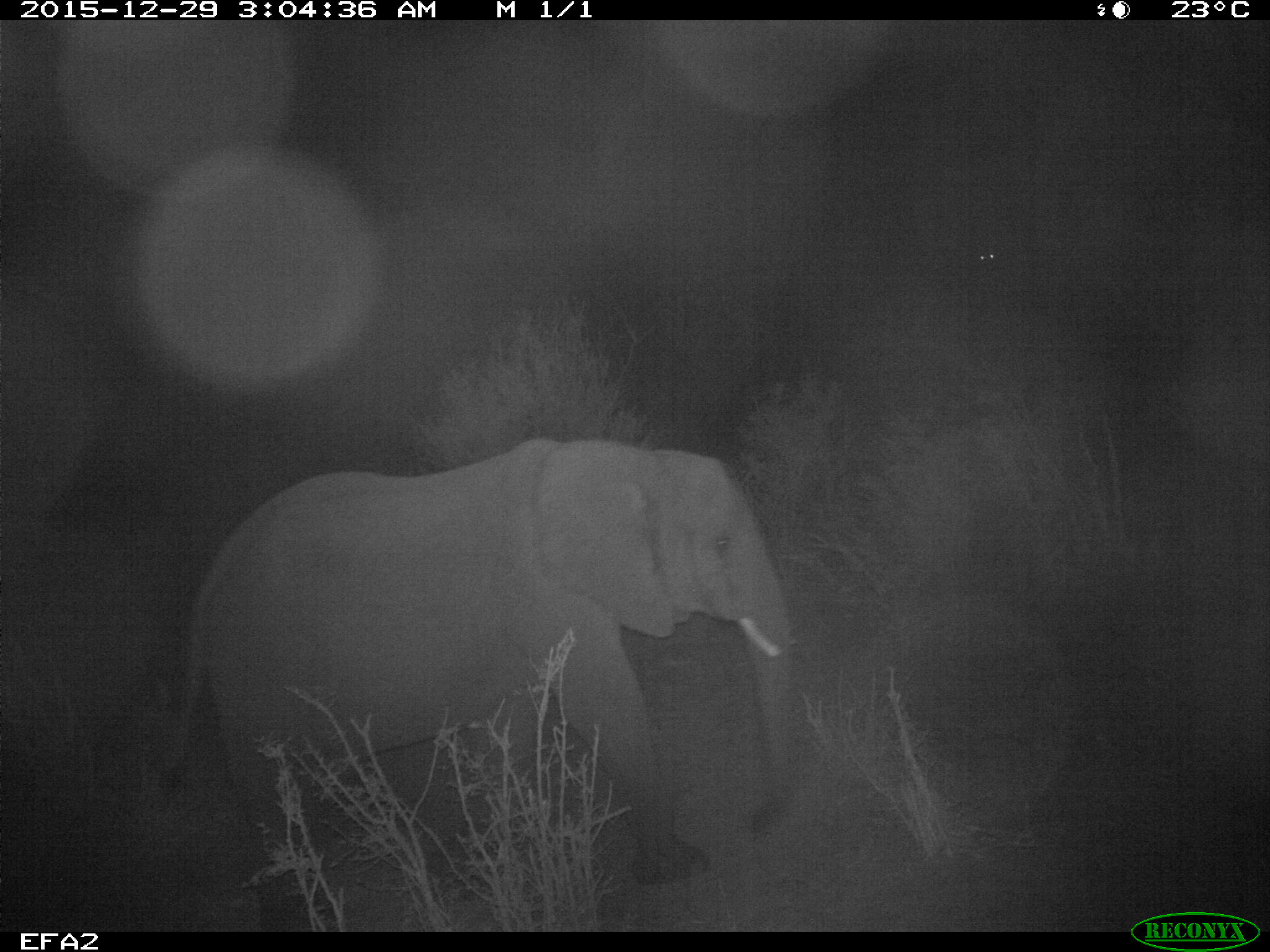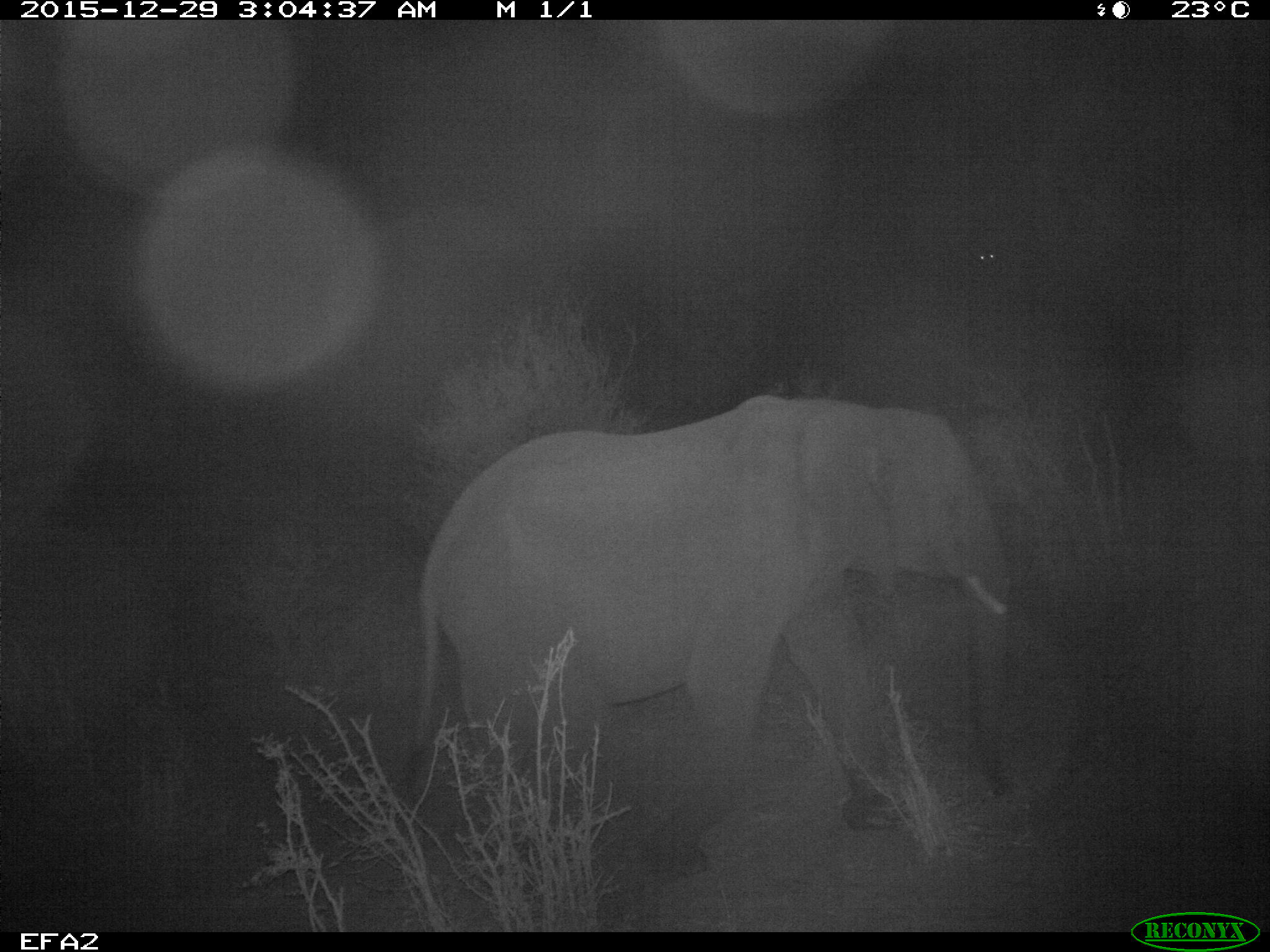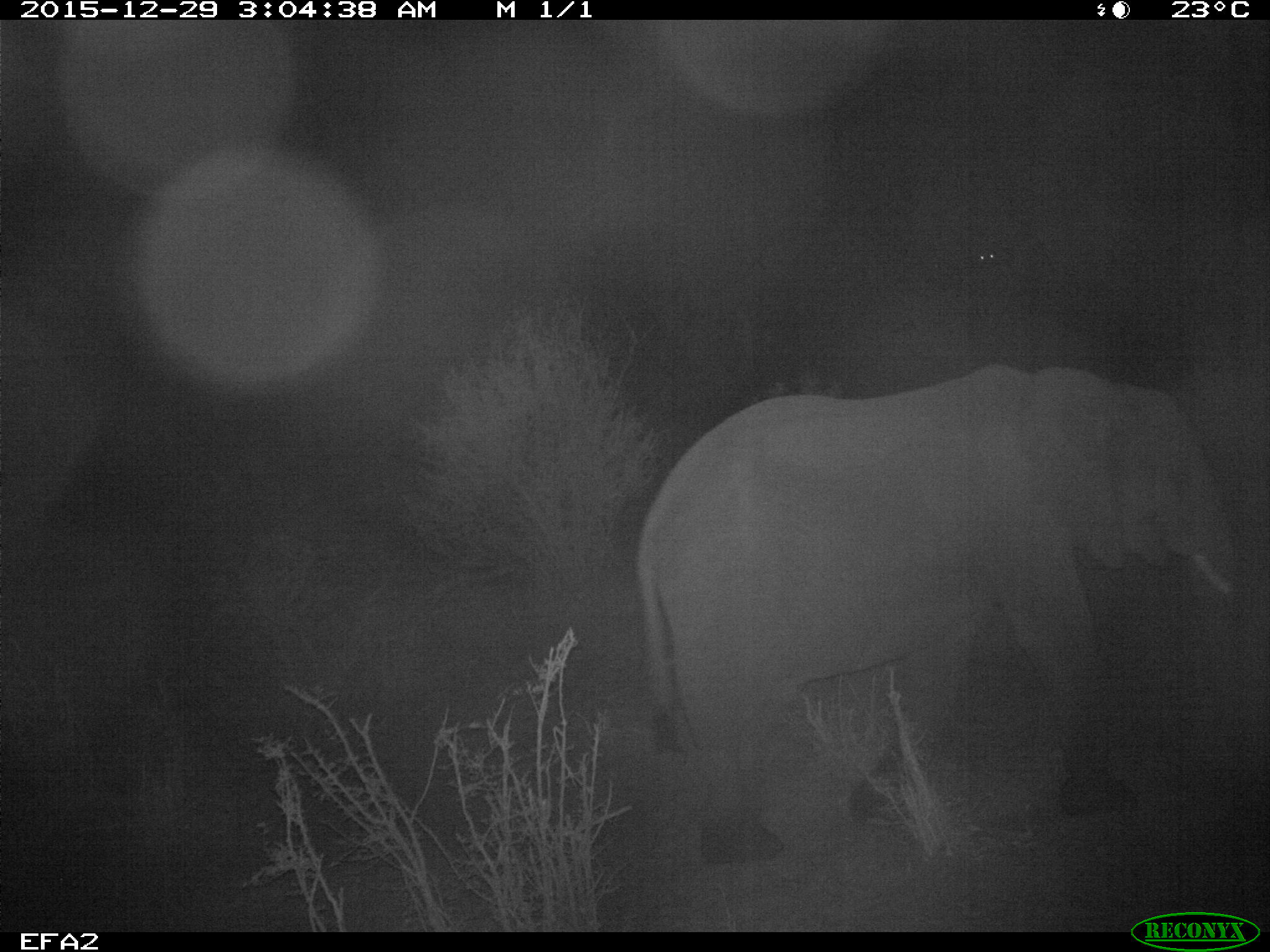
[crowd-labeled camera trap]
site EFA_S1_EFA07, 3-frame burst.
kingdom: Animalia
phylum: Chordata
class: Mammalia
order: Proboscidea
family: Elephantidae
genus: Loxodonta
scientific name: Loxodonta africana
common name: african bush elephant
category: elephant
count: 1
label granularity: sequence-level